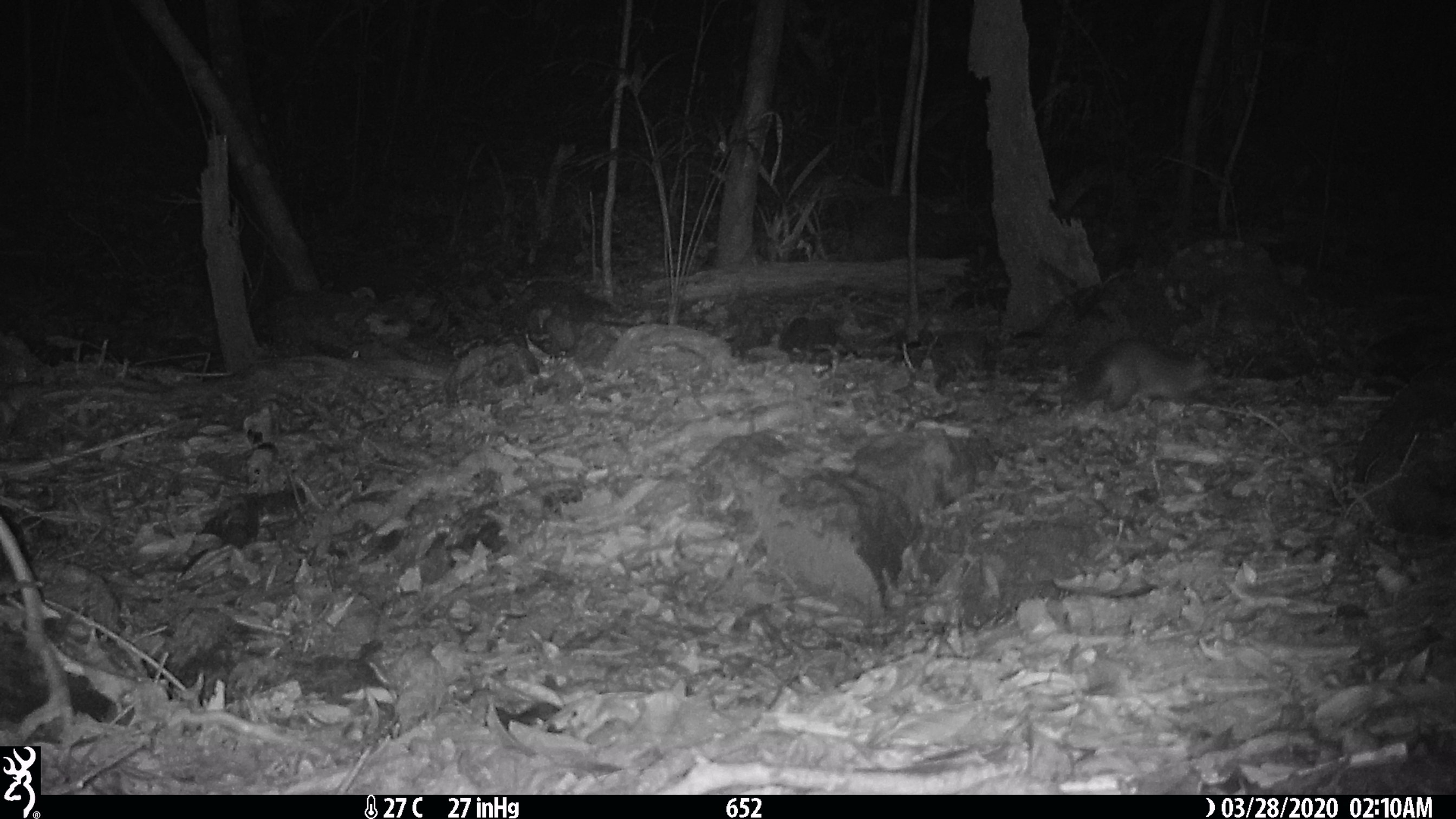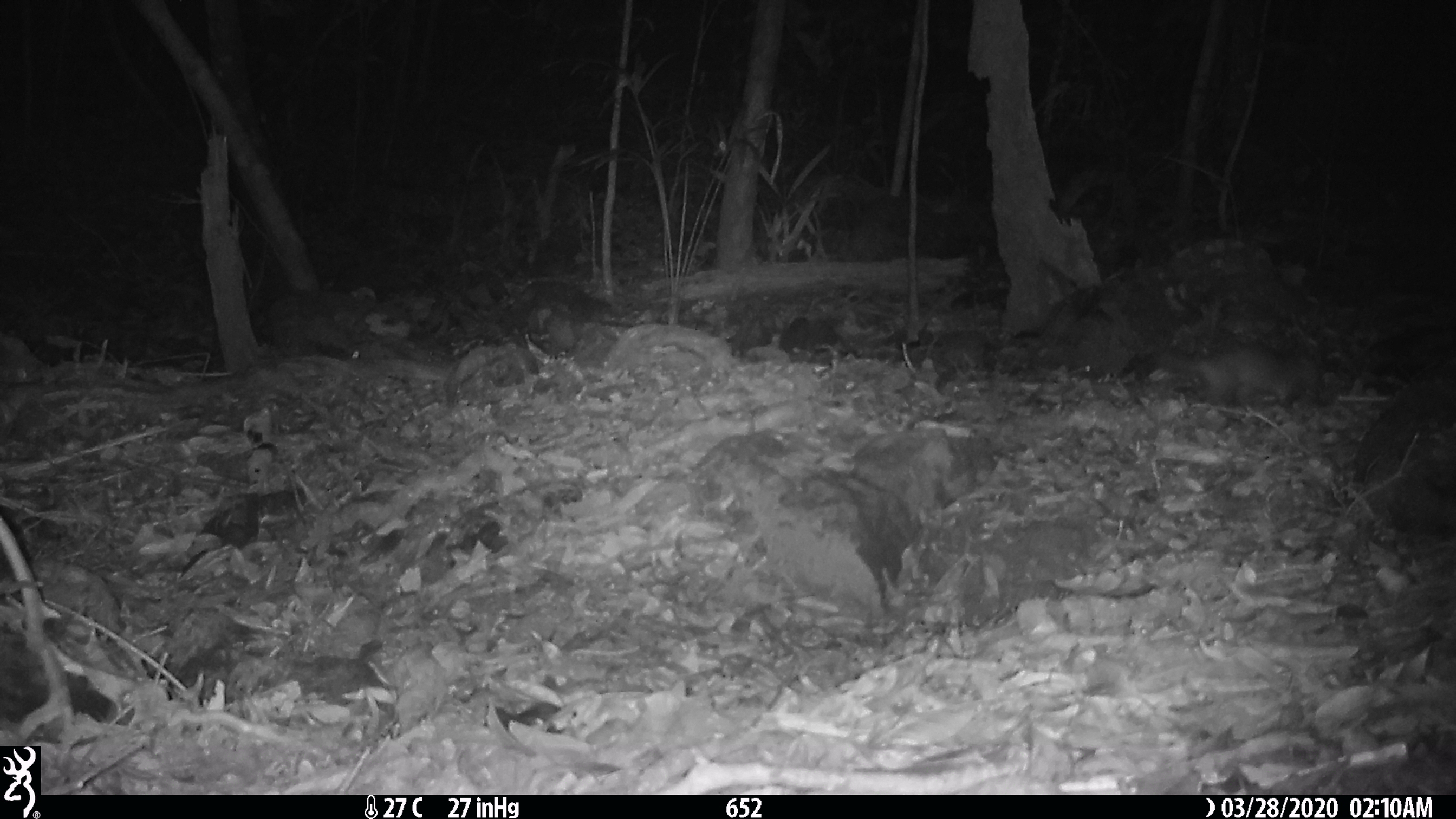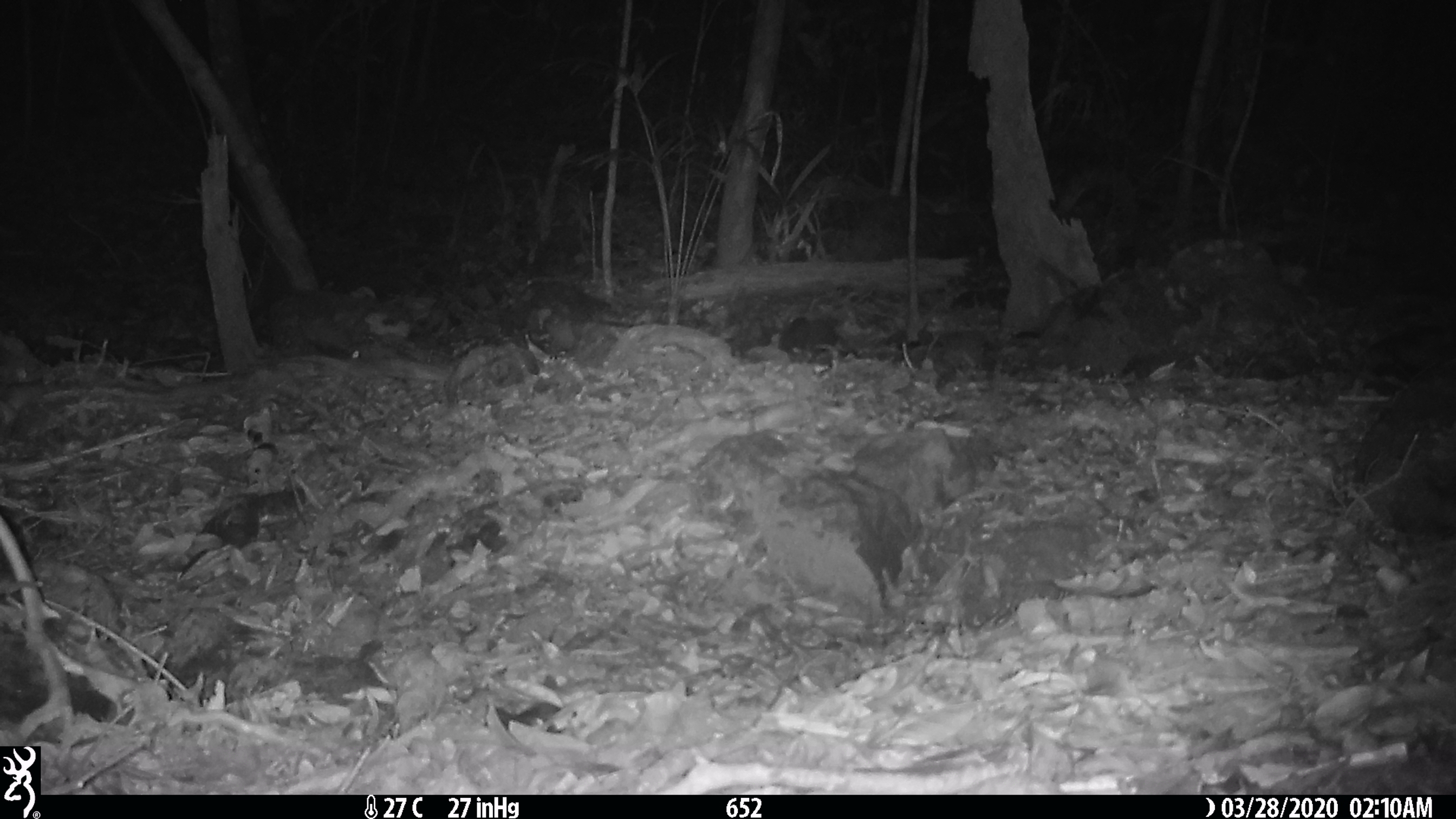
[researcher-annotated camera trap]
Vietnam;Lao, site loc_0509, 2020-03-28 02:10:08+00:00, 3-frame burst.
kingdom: Animalia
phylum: Chordata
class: Mammalia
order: Carnivora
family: Mustelidae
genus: Melogale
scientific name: Melogale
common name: ferret badger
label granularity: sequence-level